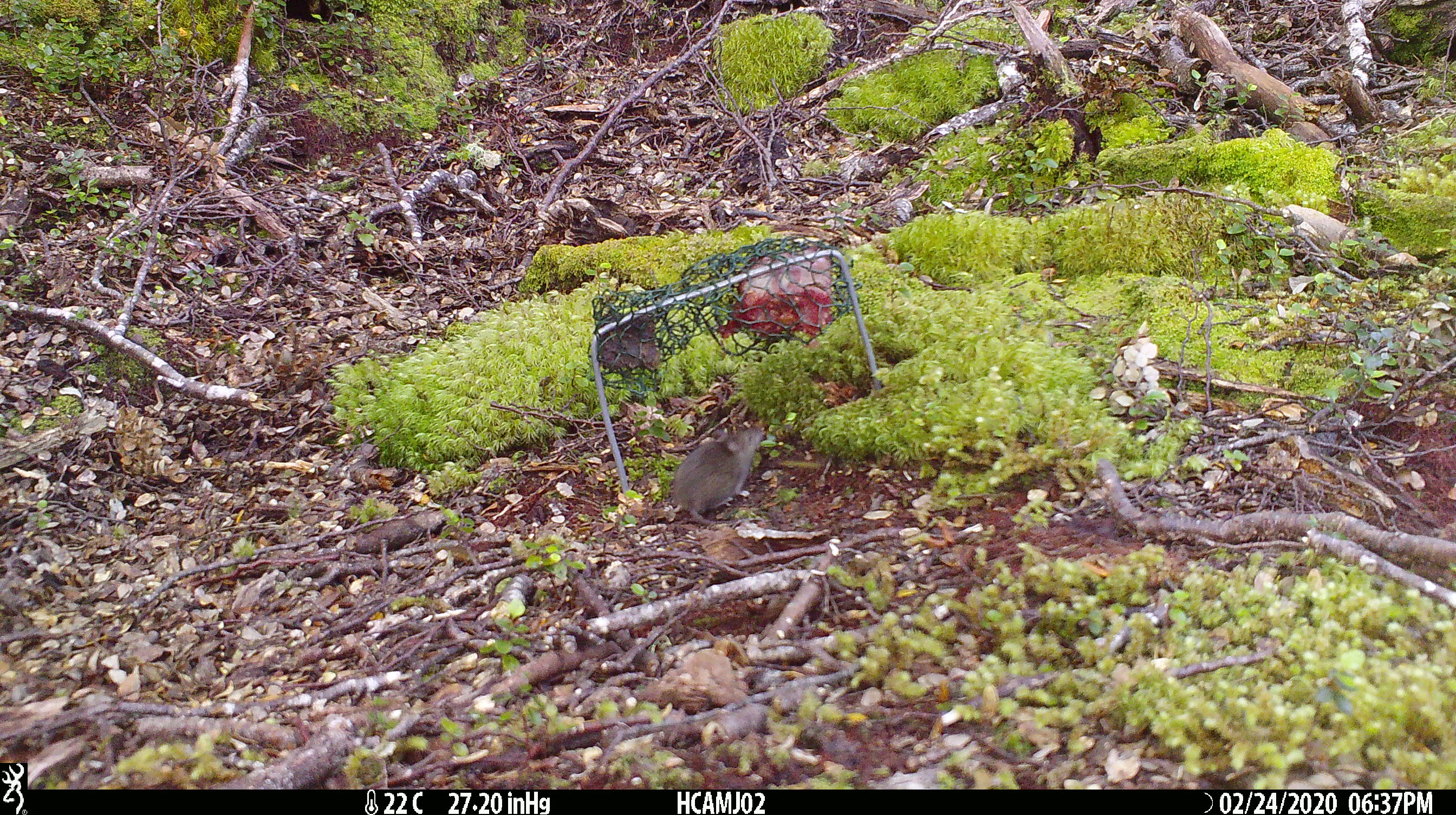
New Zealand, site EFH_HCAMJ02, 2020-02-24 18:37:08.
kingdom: Animalia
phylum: Chordata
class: Mammalia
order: Rodentia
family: Muridae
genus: Mus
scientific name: Mus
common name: mouse